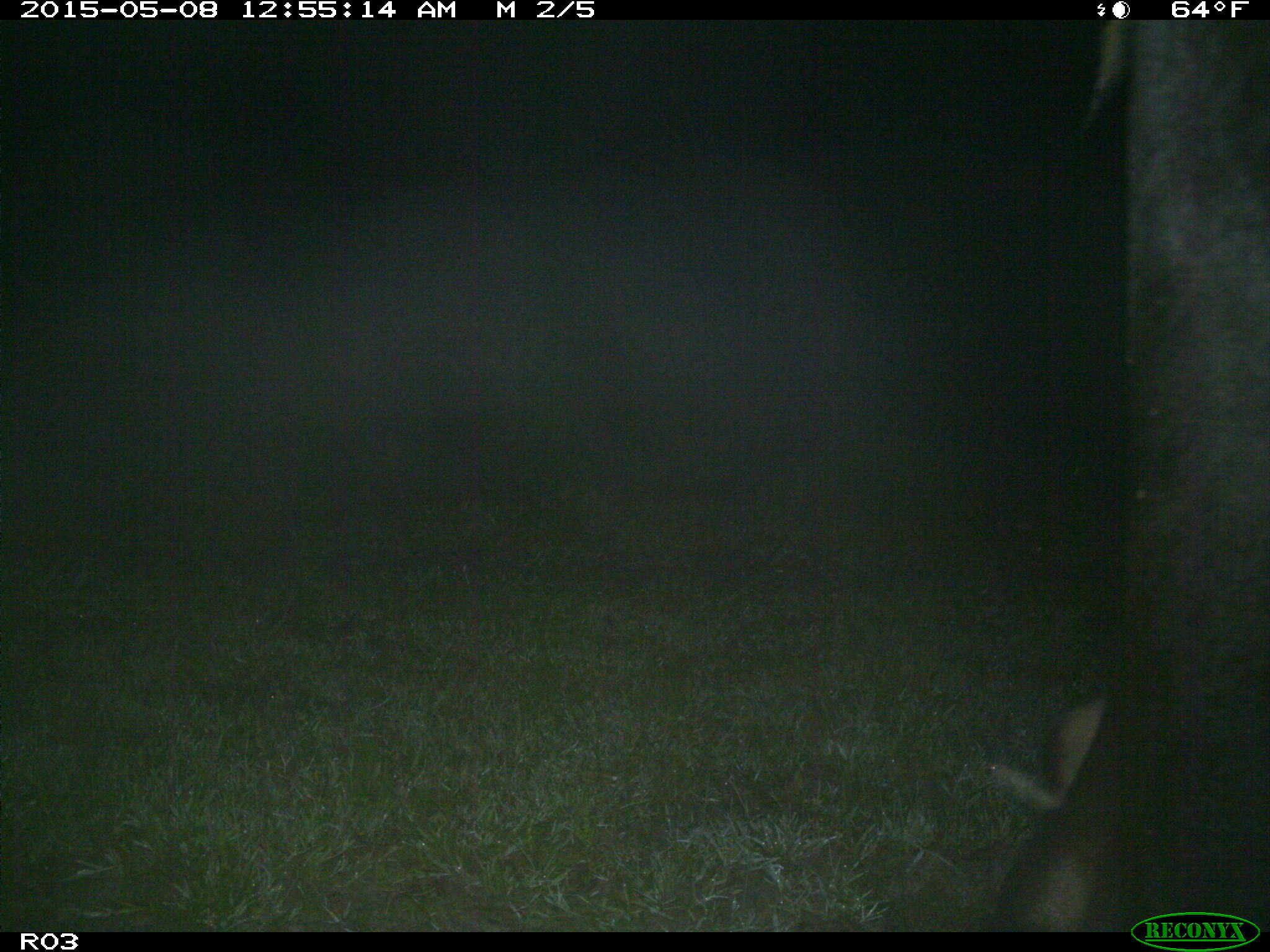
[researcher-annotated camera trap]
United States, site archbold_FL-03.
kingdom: Animalia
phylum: Chordata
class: Mammalia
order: Artiodactyla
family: Bovidae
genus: Bos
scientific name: Bos taurus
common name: domestic cow